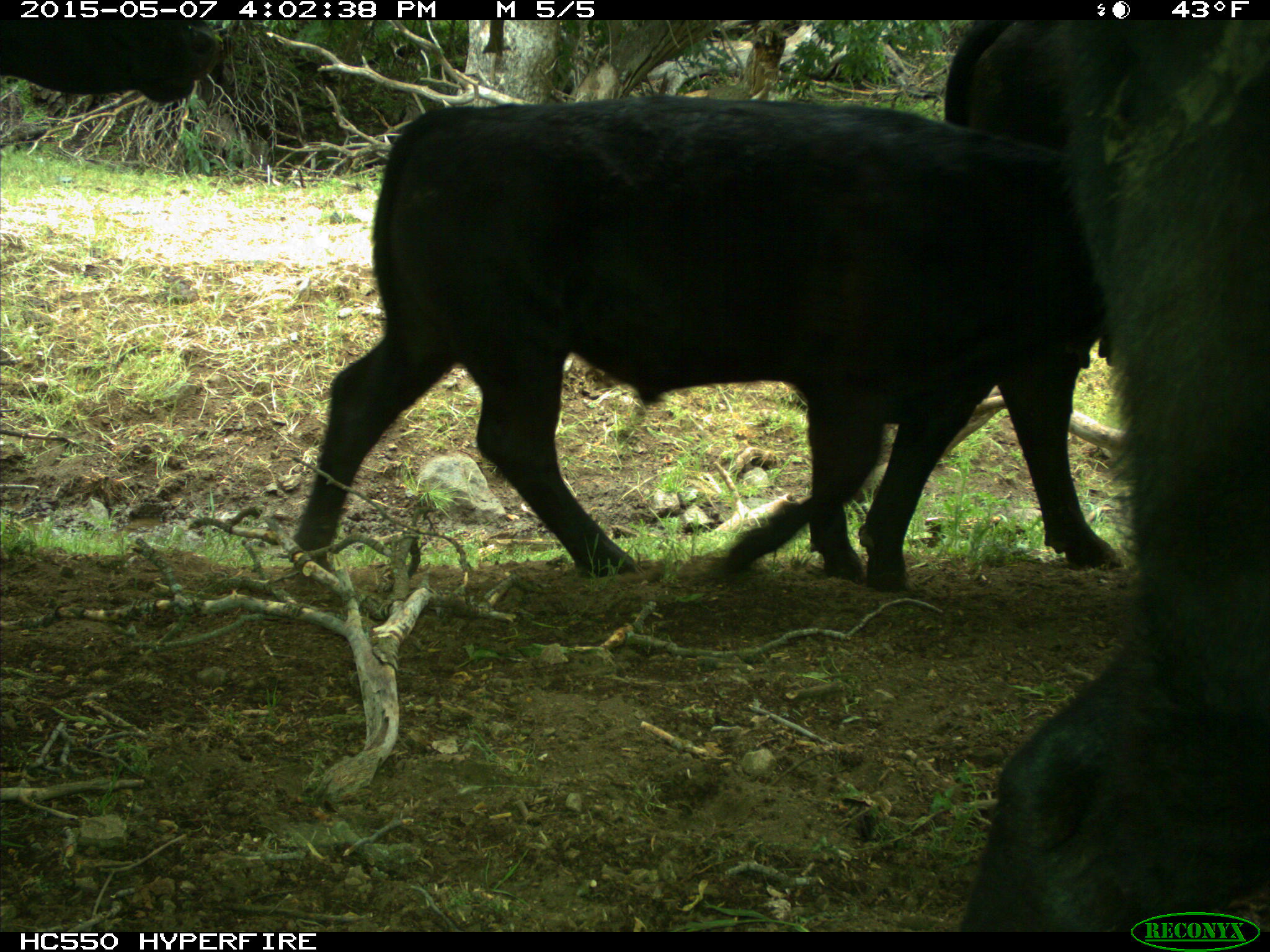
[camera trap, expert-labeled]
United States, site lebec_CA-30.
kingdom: Animalia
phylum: Chordata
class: Mammalia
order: Artiodactyla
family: Bovidae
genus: Bos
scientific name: Bos taurus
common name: domestic cow